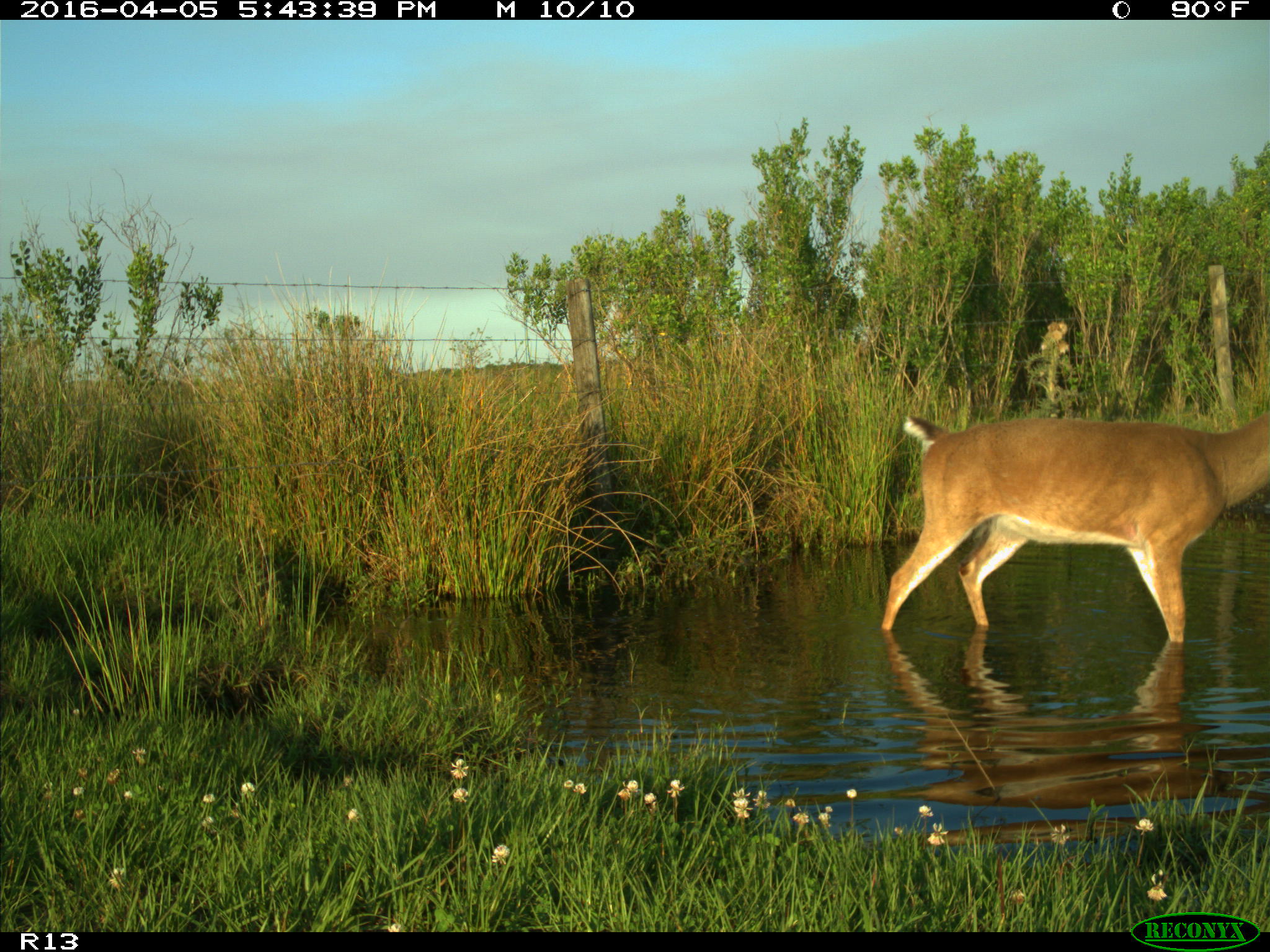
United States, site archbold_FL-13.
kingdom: Animalia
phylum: Chordata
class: Mammalia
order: Artiodactyla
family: Cervidae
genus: Odocoileus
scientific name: Odocoileus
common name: deer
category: unidentified deer